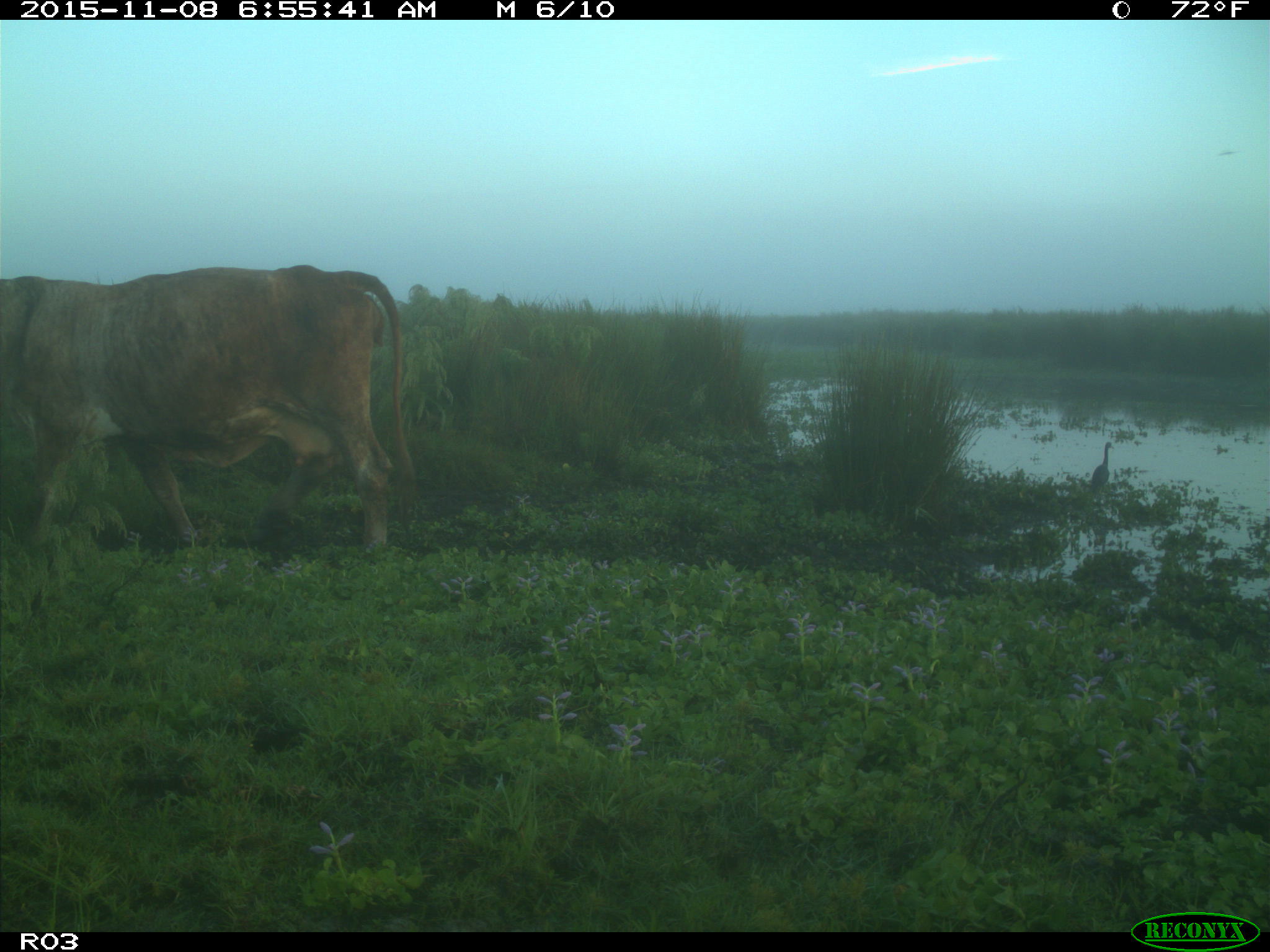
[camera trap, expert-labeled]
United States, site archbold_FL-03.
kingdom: Animalia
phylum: Chordata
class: Mammalia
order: Artiodactyla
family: Bovidae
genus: Bos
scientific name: Bos taurus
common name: domestic cow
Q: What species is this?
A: Bos taurus (domestic cow).